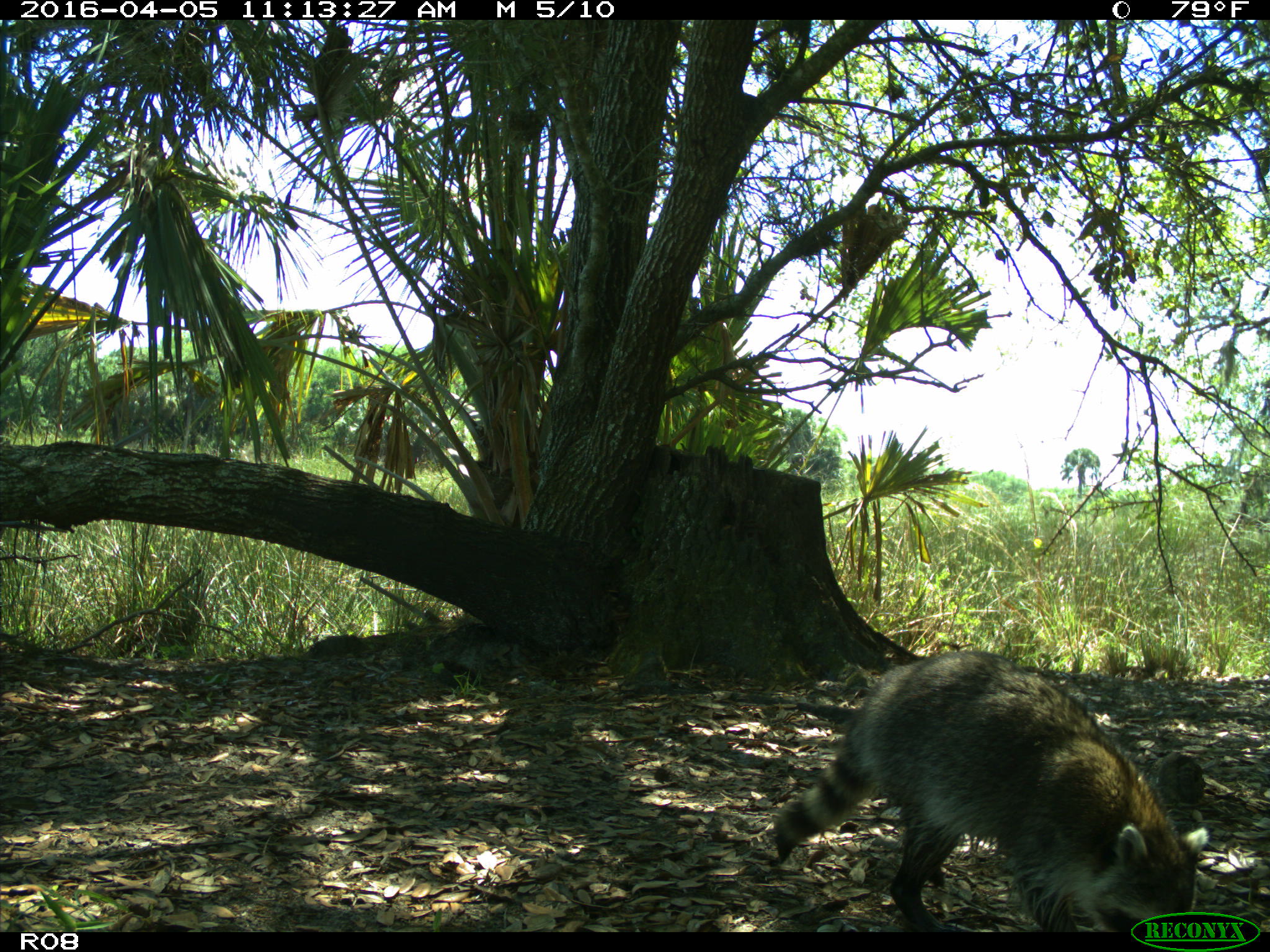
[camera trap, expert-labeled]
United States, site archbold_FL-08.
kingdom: Animalia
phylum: Chordata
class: Mammalia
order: Carnivora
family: Procyonidae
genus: Procyon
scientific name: Procyon lotor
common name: common raccoon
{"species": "Procyon lotor (common raccoon)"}